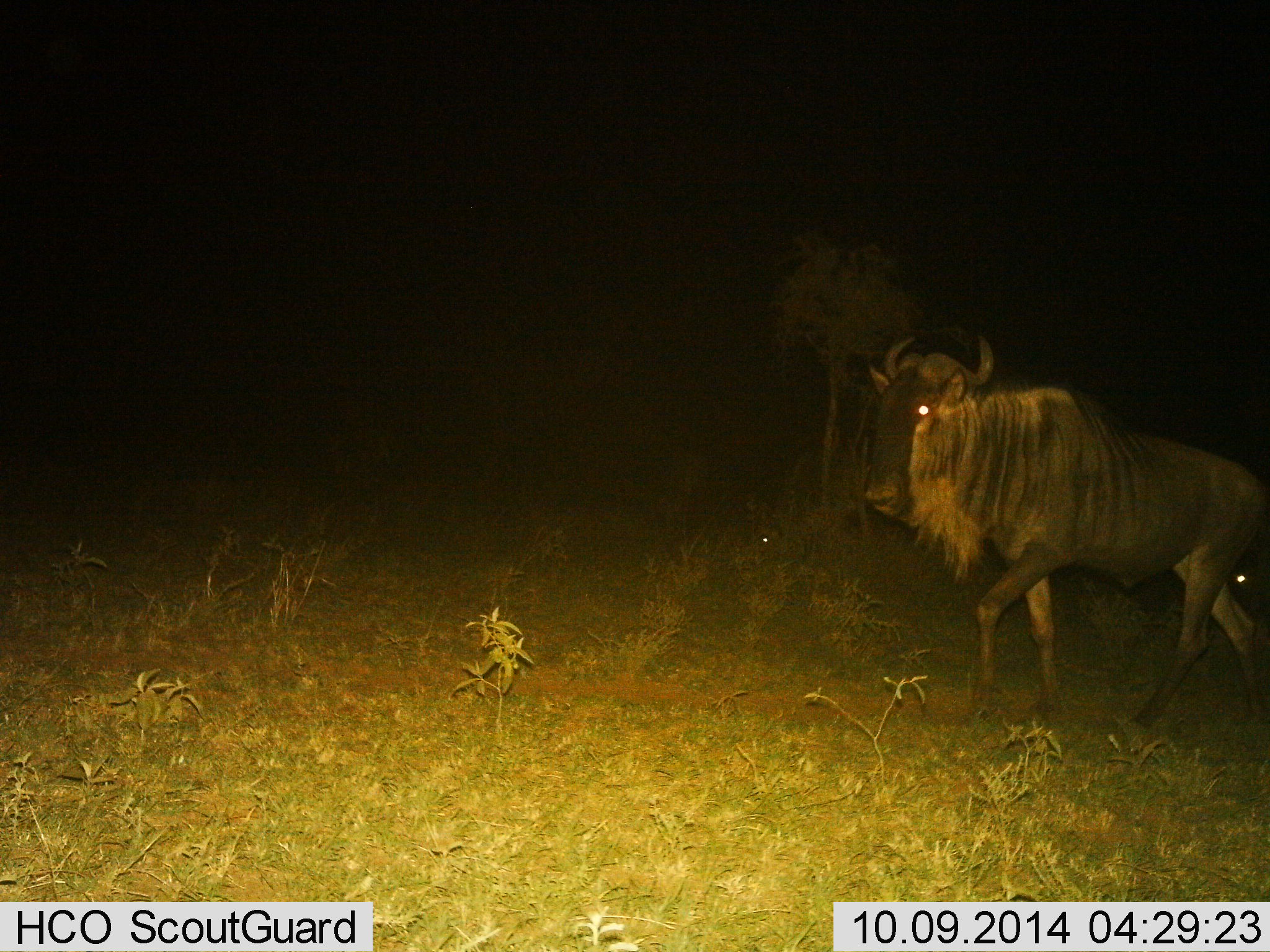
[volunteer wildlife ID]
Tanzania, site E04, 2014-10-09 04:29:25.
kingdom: Animalia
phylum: Chordata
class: Mammalia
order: Artiodactyla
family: Bovidae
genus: Connochaetes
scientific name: Connochaetes taurinus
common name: blue wildebeest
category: wildebeest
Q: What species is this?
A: Wildebeest (blue wildebeest) (Connochaetes taurinus).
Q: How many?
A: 1.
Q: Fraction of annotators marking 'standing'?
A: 30%.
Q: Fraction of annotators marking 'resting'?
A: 10%.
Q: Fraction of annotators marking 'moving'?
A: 70%.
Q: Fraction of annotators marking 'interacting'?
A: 0%.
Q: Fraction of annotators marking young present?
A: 0%.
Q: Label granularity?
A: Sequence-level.